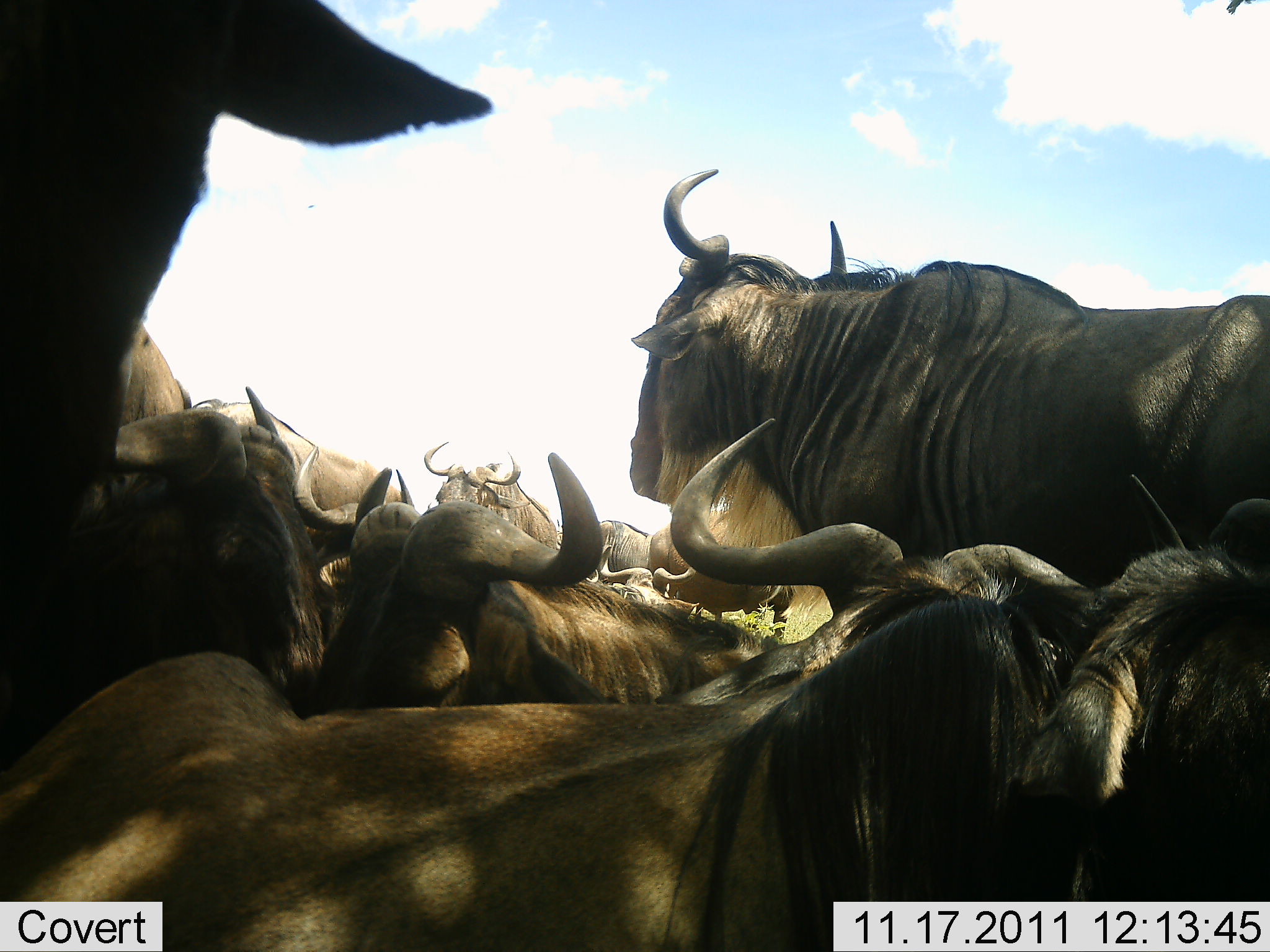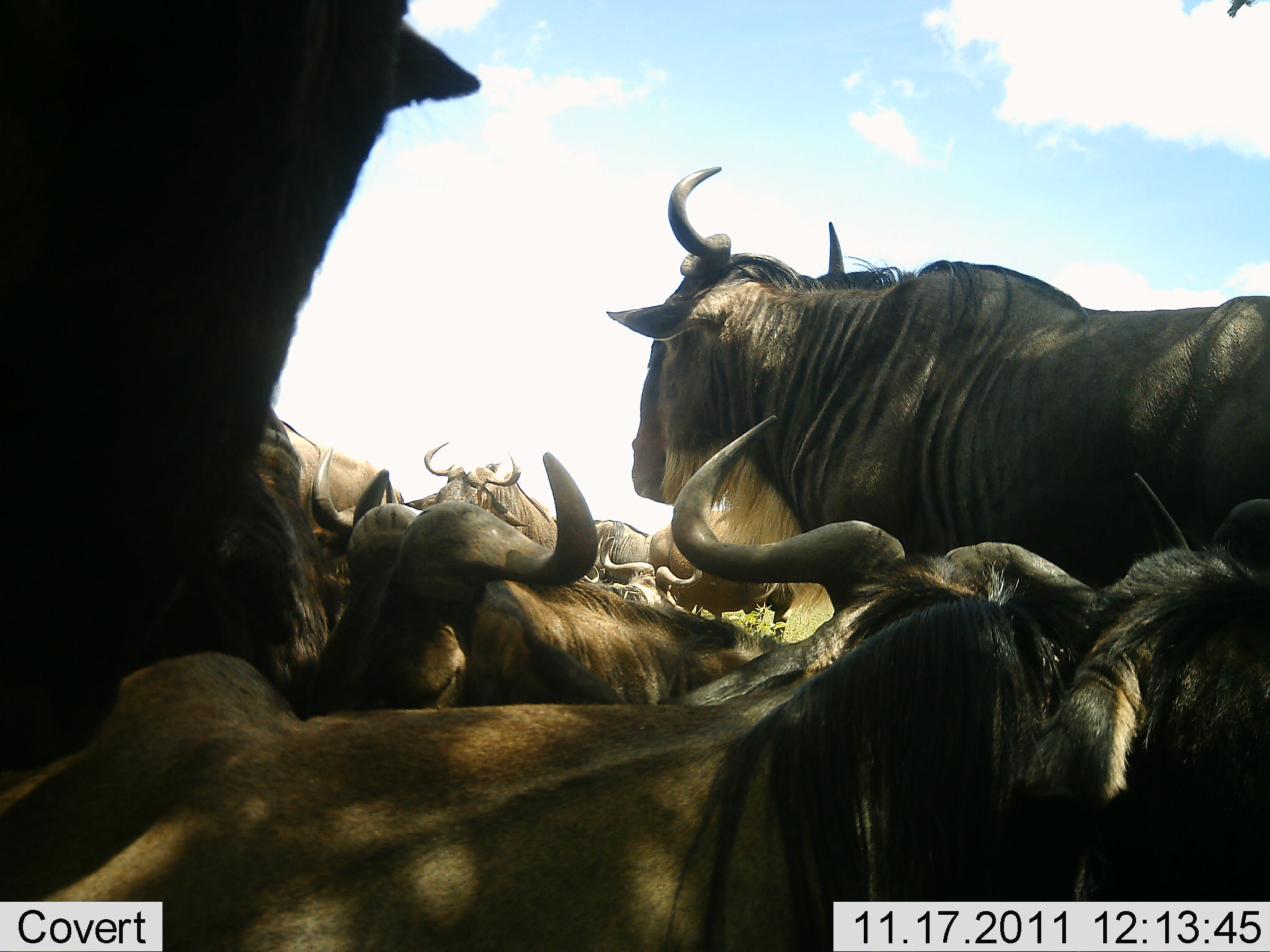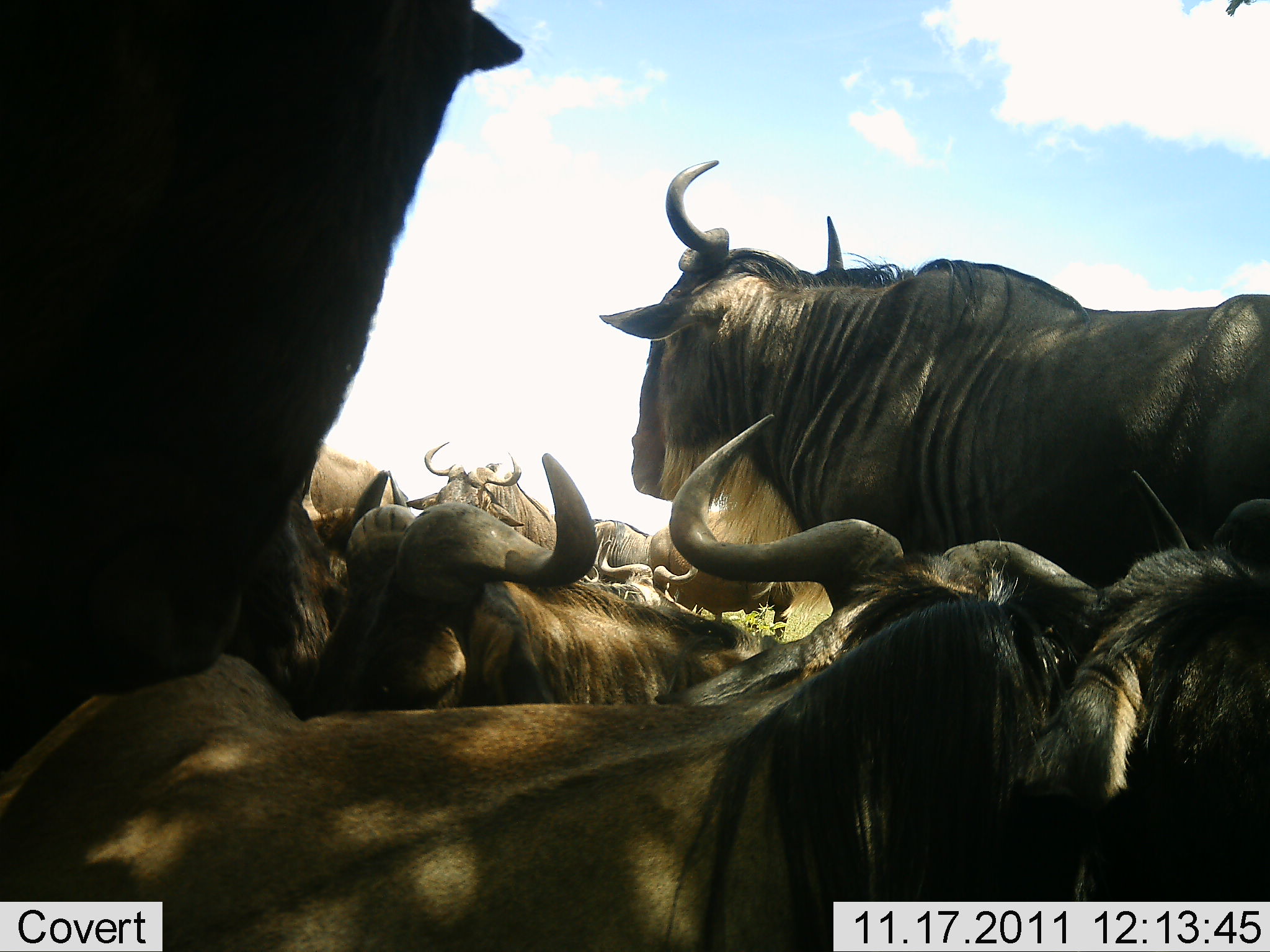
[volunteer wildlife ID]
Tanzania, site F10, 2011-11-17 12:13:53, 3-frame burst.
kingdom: Animalia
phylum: Chordata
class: Mammalia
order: Artiodactyla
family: Bovidae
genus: Connochaetes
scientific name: Connochaetes taurinus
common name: blue wildebeest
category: wildebeest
Wildebeest (blue wildebeest) (Connochaetes taurinus), count 10. Behavior (volunteer vote fractions): standing 58%, resting 92%, moving 8%, interacting 17%. Young present (vote fraction): 0%. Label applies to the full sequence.